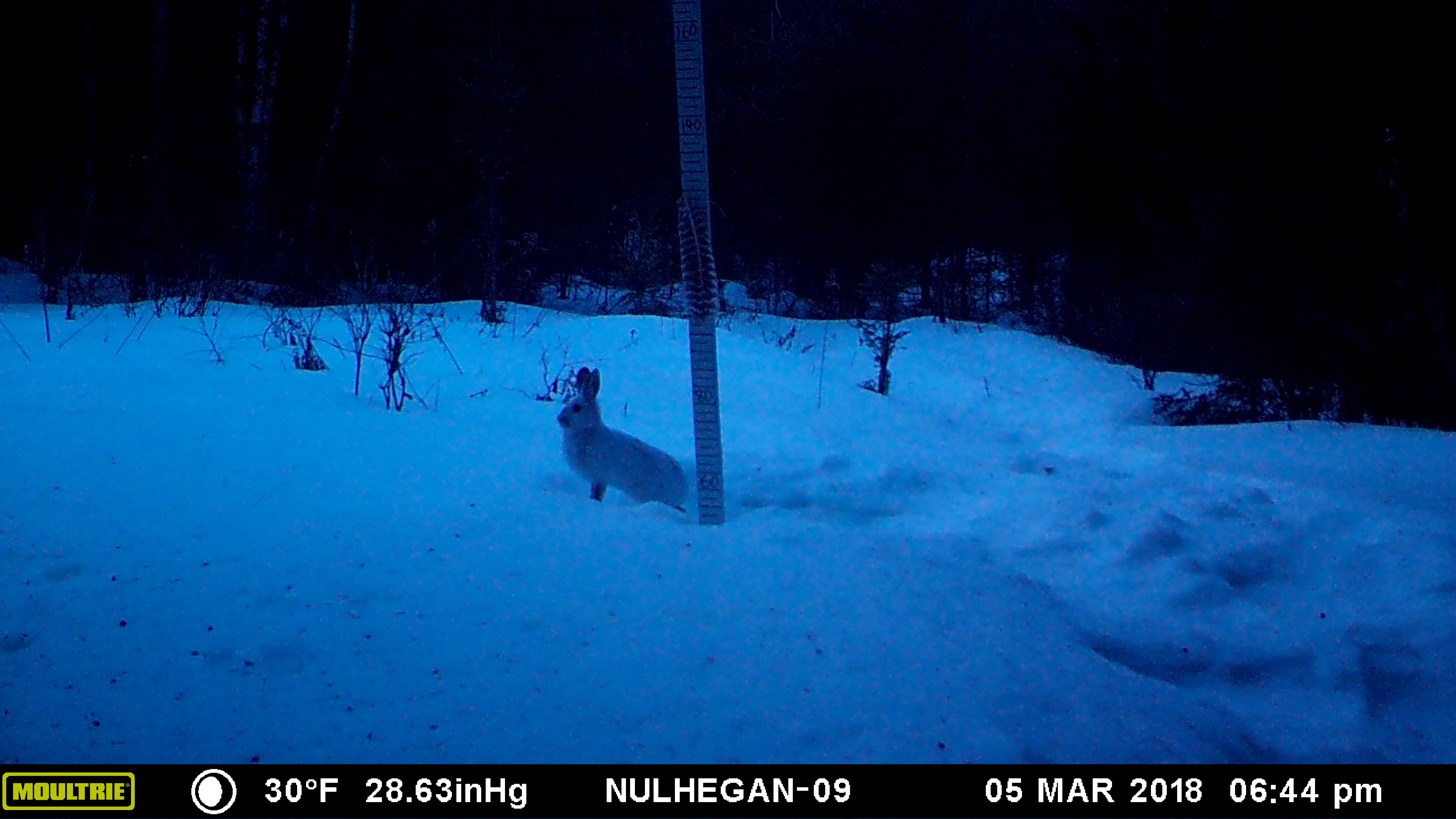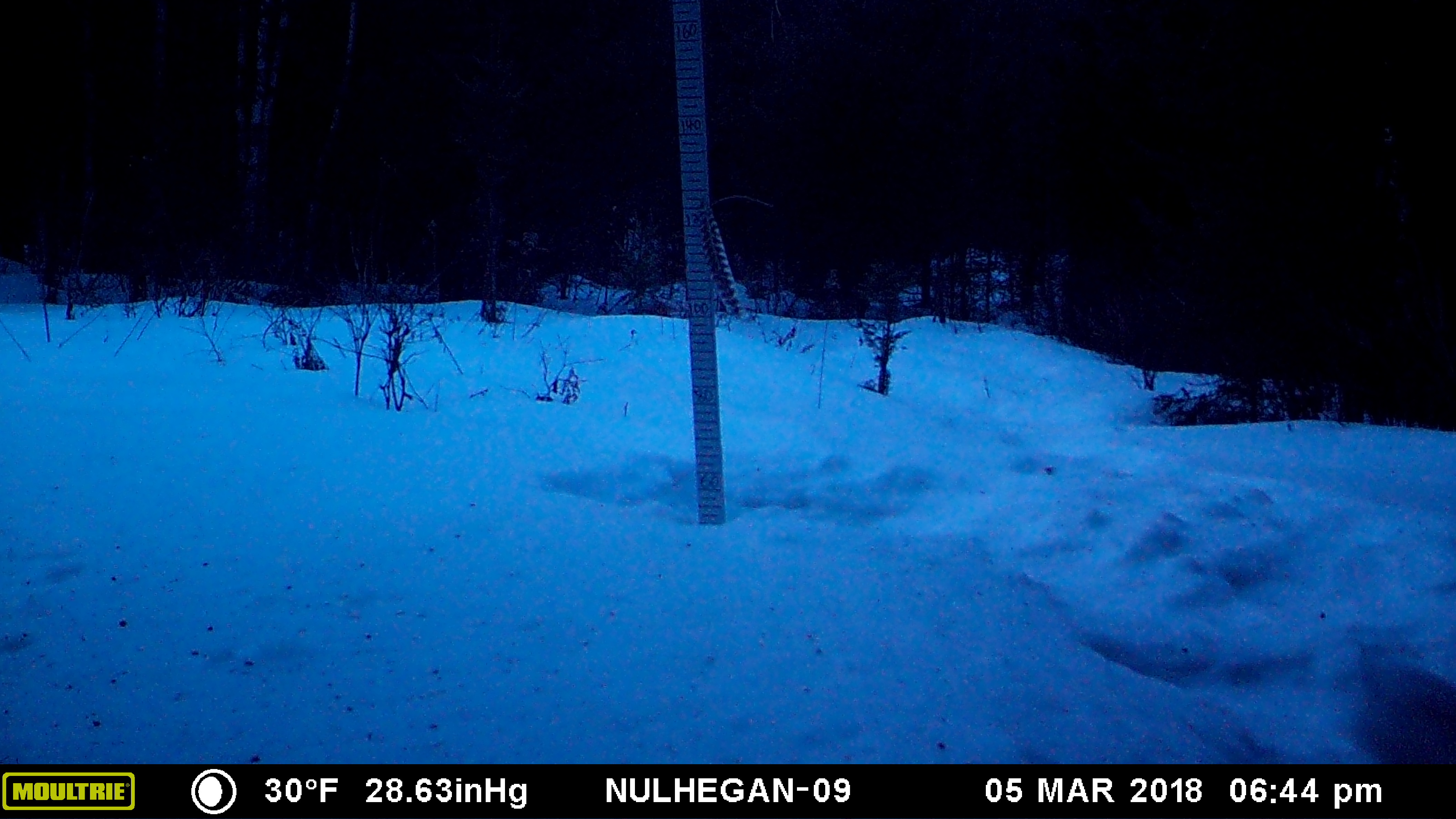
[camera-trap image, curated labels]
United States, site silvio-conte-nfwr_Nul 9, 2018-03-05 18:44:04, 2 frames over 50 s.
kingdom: Animalia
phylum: Chordata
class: Mammalia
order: Lagomorpha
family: Leporidae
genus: Lepus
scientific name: Lepus americanus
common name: snowshoe hare